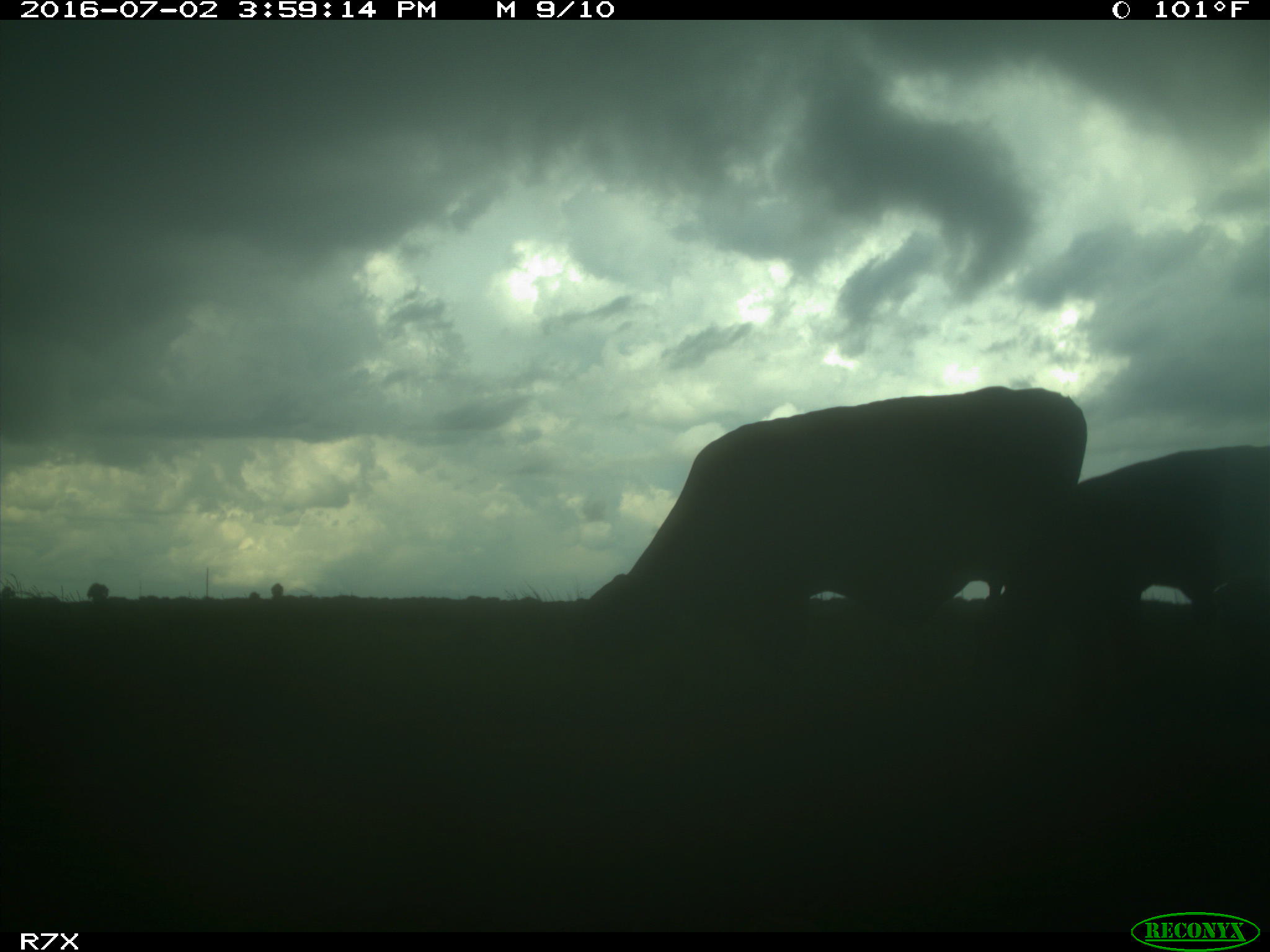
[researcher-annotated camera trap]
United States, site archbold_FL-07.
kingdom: Animalia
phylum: Chordata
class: Mammalia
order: Artiodactyla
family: Bovidae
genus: Bos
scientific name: Bos taurus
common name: domestic cow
Bos taurus (domestic cow).